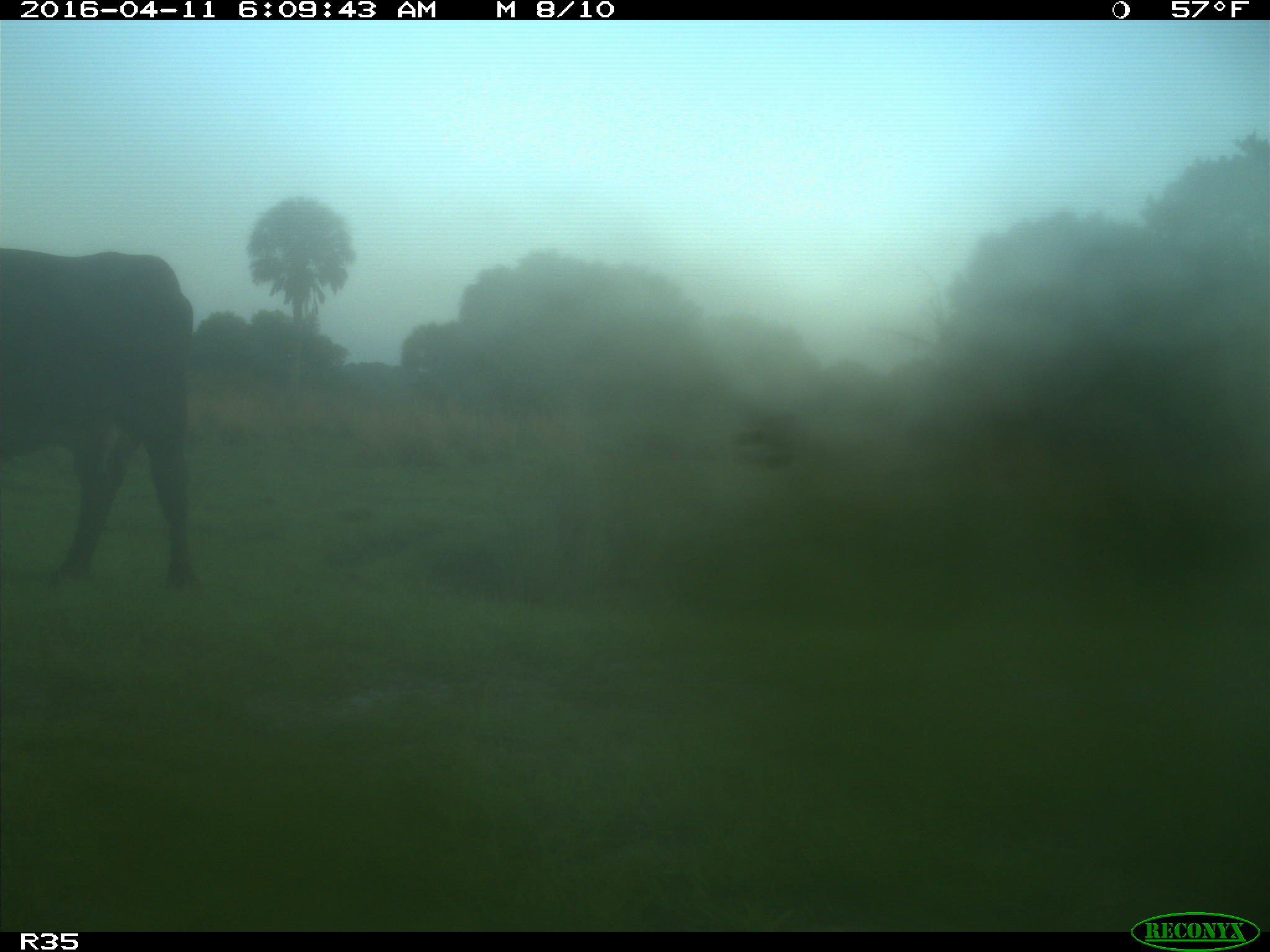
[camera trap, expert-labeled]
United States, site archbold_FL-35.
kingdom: Animalia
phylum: Chordata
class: Mammalia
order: Artiodactyla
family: Bovidae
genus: Bos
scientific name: Bos taurus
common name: domestic cow